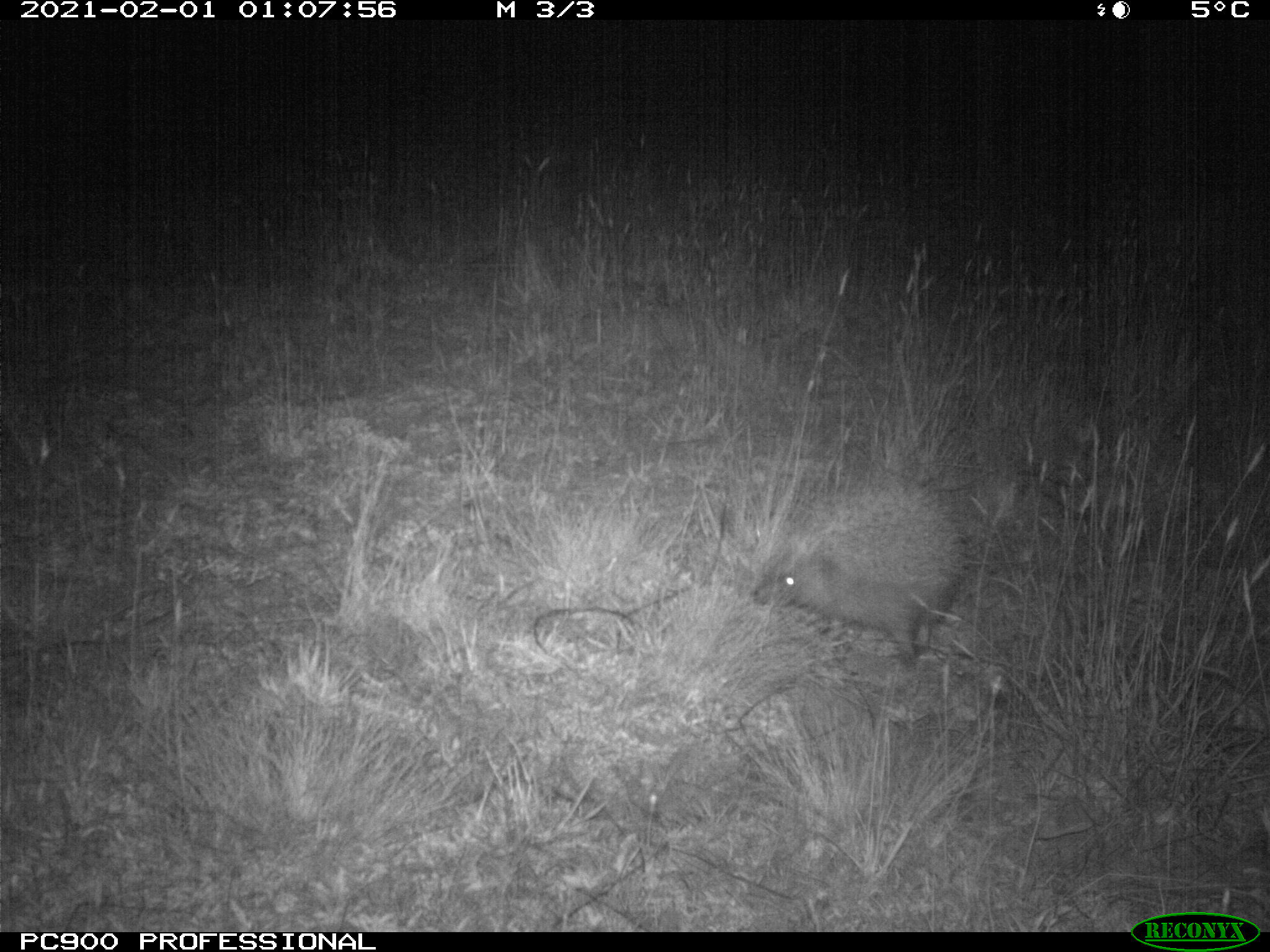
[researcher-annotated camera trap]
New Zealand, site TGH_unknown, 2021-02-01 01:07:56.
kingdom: Animalia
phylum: Chordata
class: Mammalia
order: Eulipotyphla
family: Erinaceidae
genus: Erinaceus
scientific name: Erinaceus europaeus europaeus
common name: european hedgehog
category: hedgehog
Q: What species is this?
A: Hedgehog (european hedgehog) (Erinaceus europaeus europaeus).